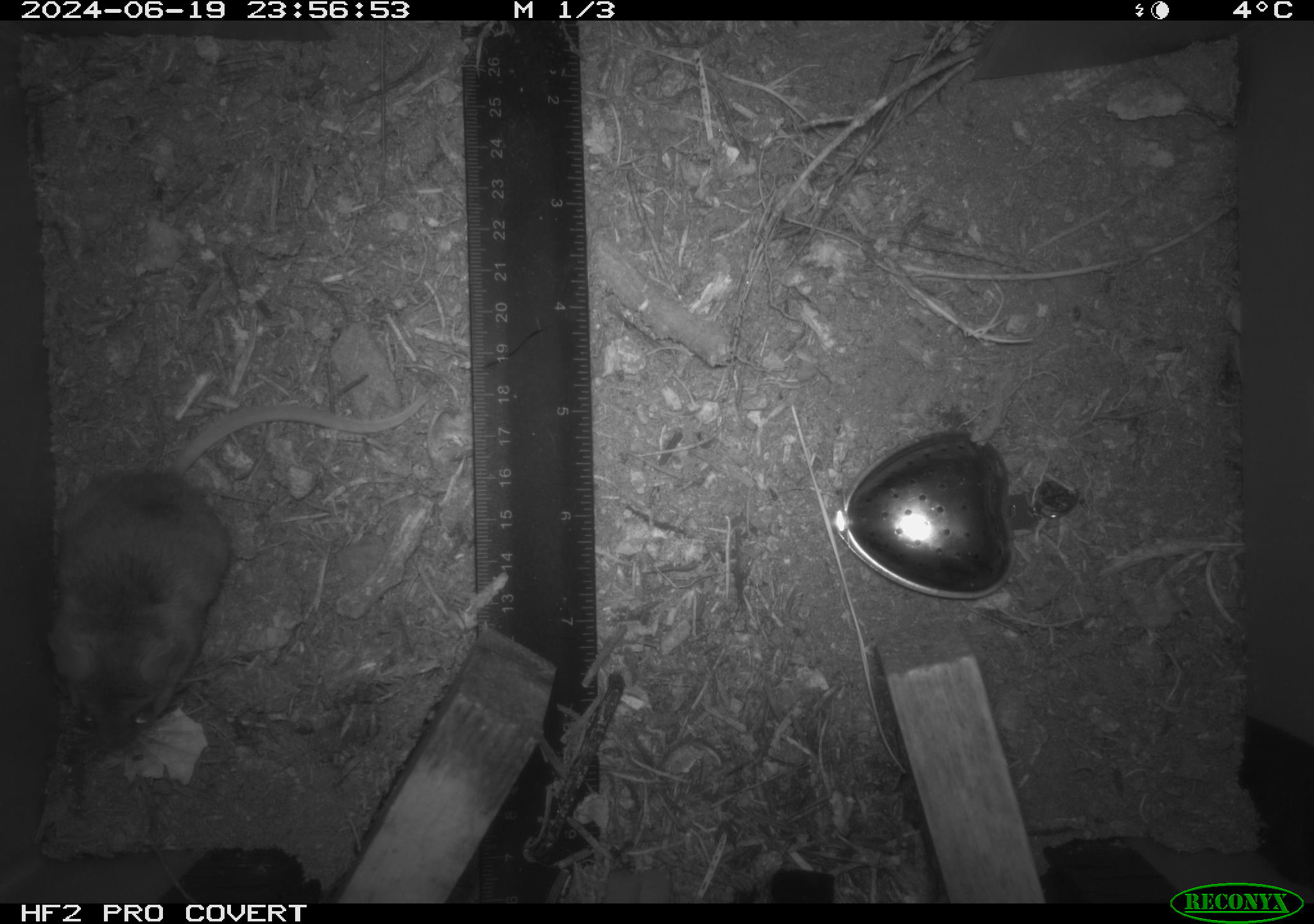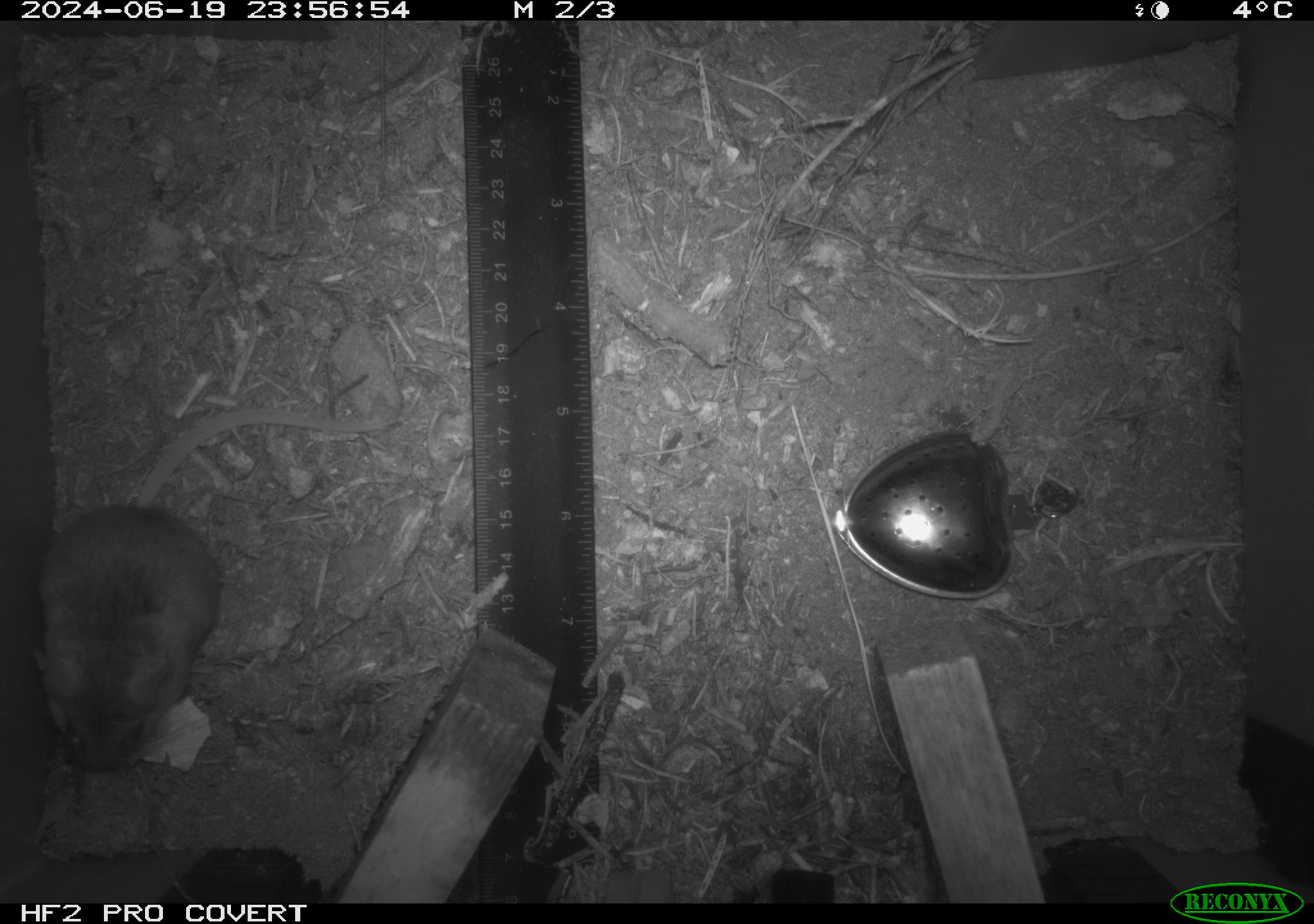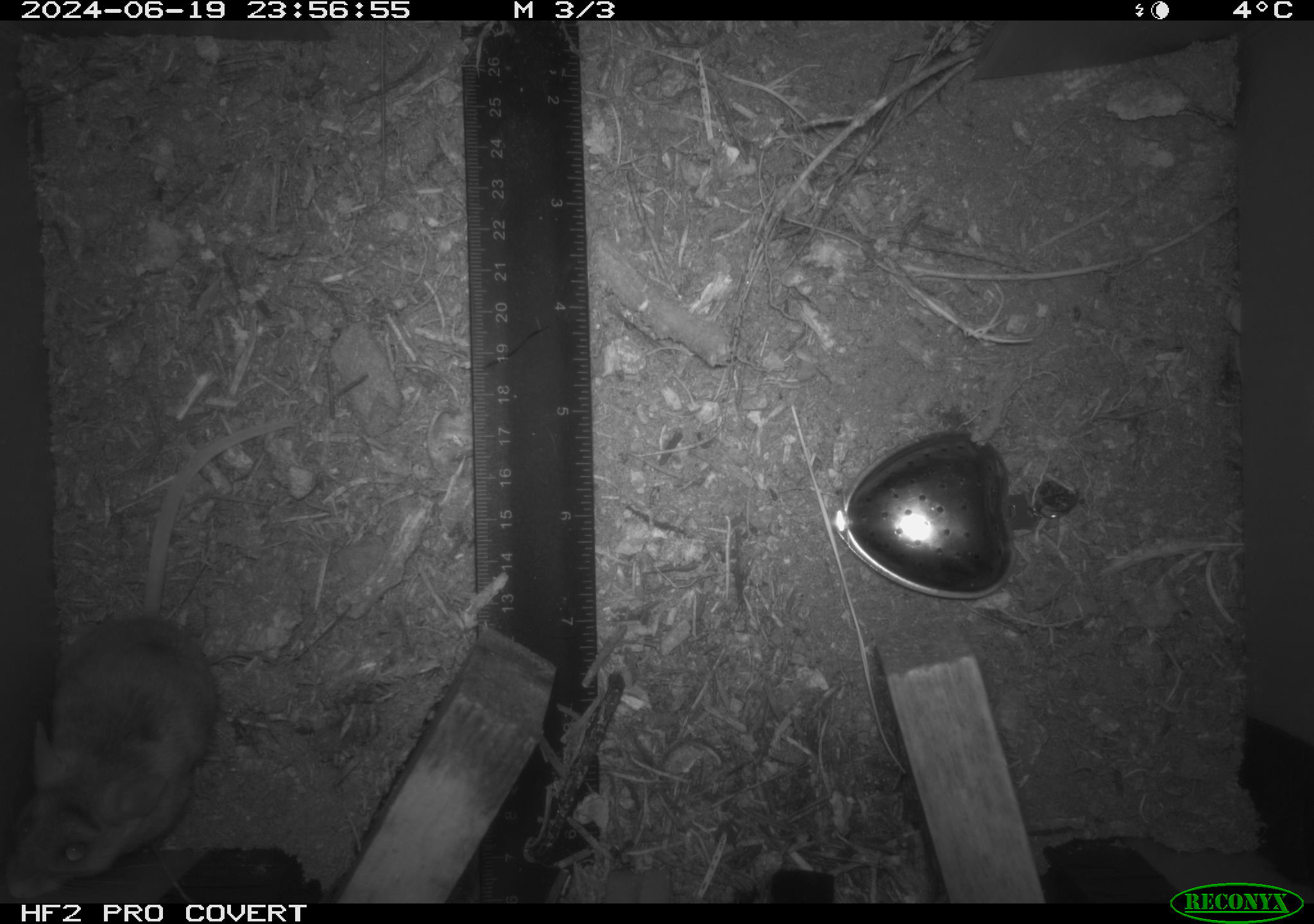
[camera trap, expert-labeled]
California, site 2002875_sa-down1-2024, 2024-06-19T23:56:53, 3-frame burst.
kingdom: Animalia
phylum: Chordata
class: Mammalia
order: Rodentia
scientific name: Rodentia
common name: rodent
Rodent (Rodentia).